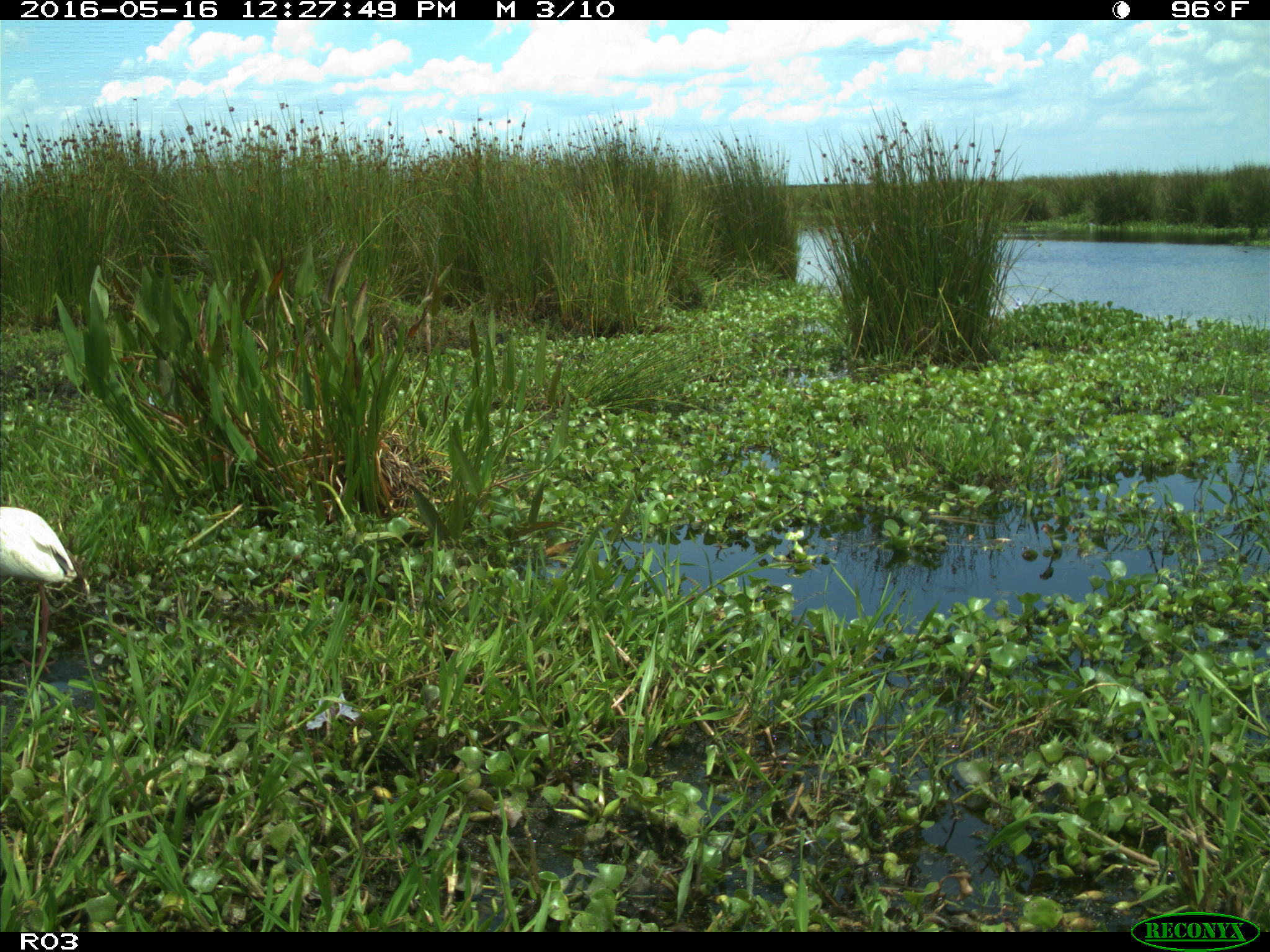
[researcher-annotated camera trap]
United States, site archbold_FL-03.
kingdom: Animalia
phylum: Chordata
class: Aves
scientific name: Aves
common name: birds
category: unidentified bird